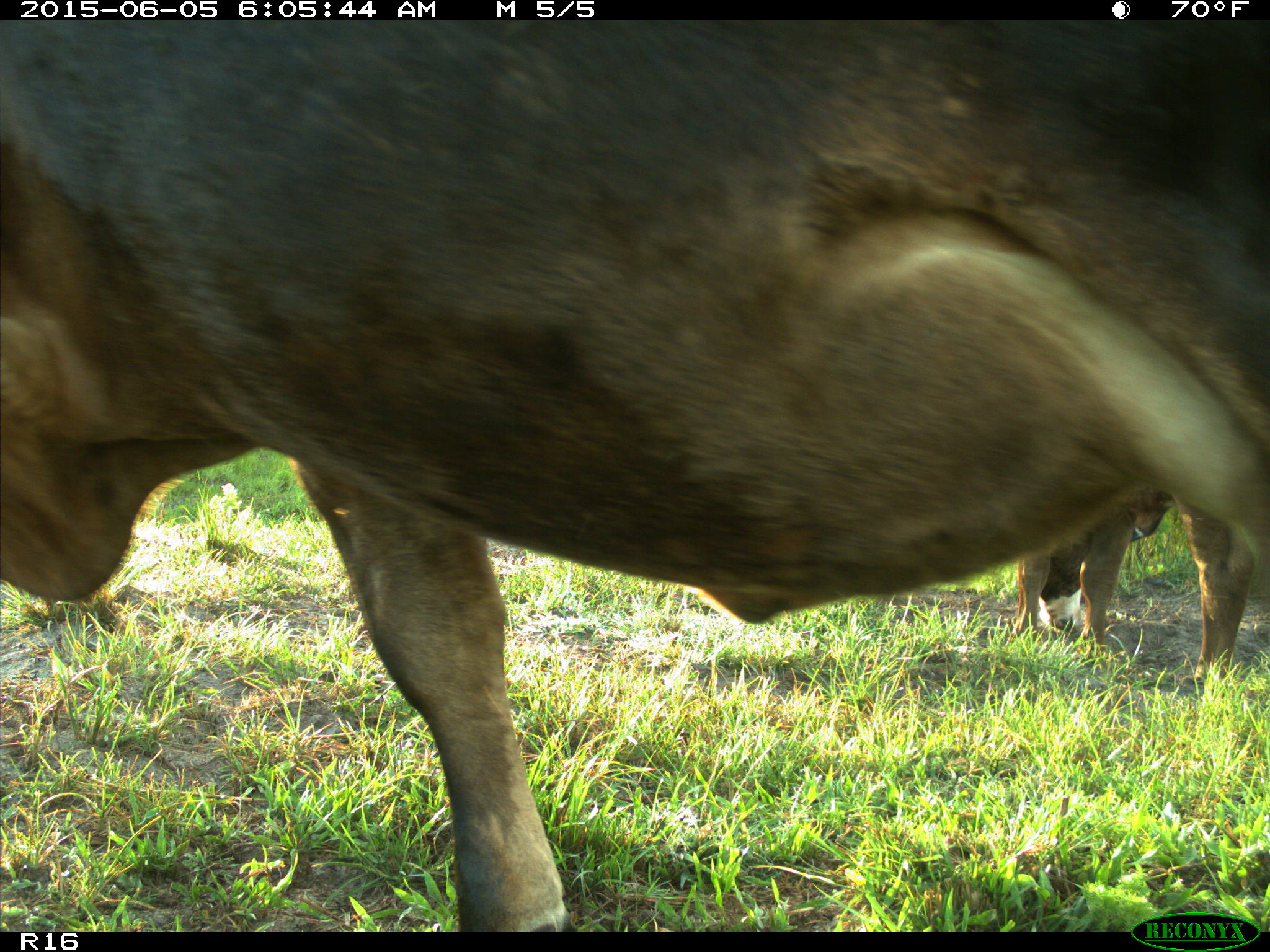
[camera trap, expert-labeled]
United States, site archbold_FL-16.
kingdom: Animalia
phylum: Chordata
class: Mammalia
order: Artiodactyla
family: Bovidae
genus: Bos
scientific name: Bos taurus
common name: domestic cow